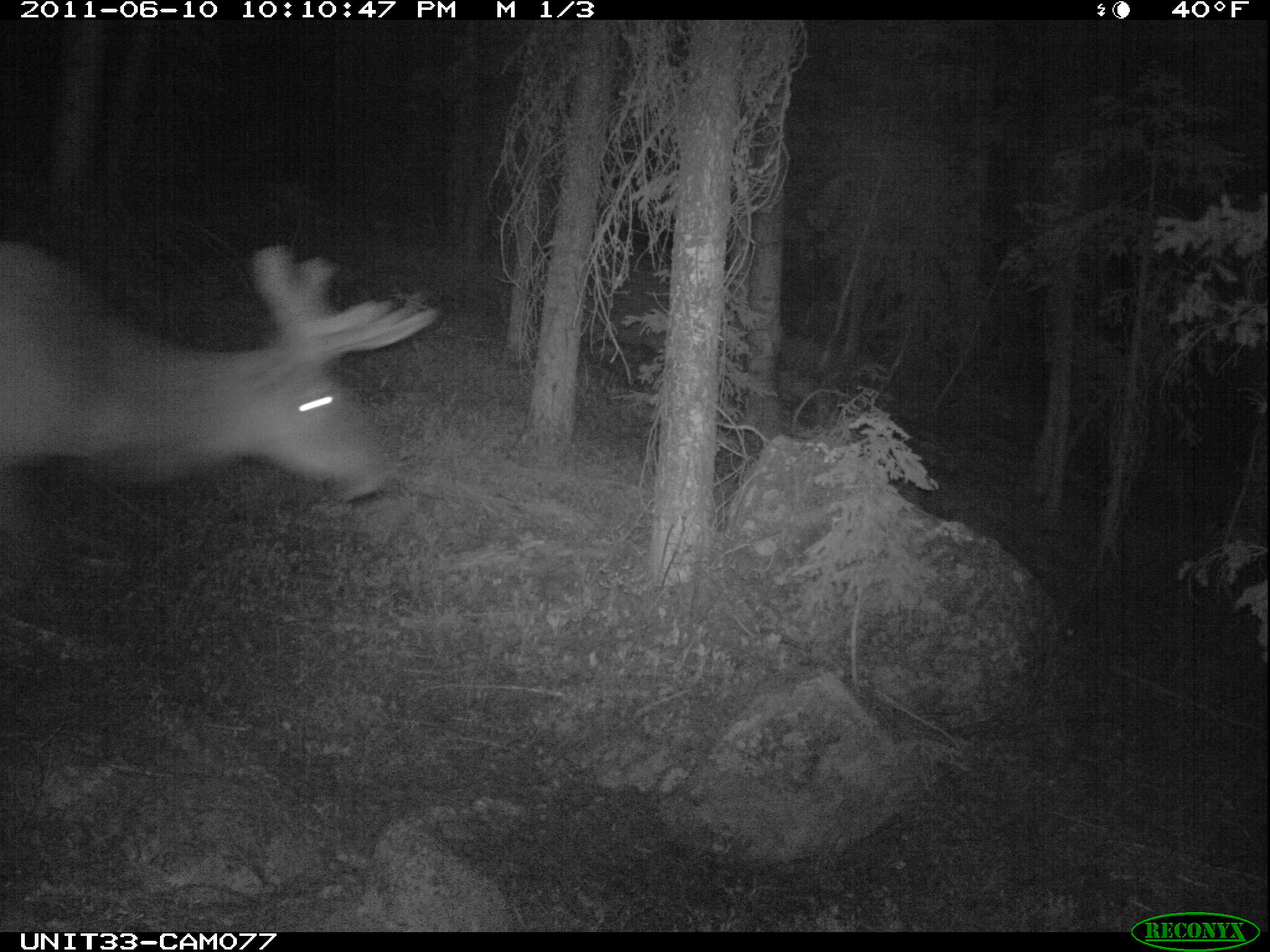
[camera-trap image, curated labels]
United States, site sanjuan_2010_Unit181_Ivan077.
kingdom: Animalia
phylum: Chordata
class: Mammalia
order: Artiodactyla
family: Cervidae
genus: Cervus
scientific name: Cervus elaphus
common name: red deer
Cervus elaphus (red deer).